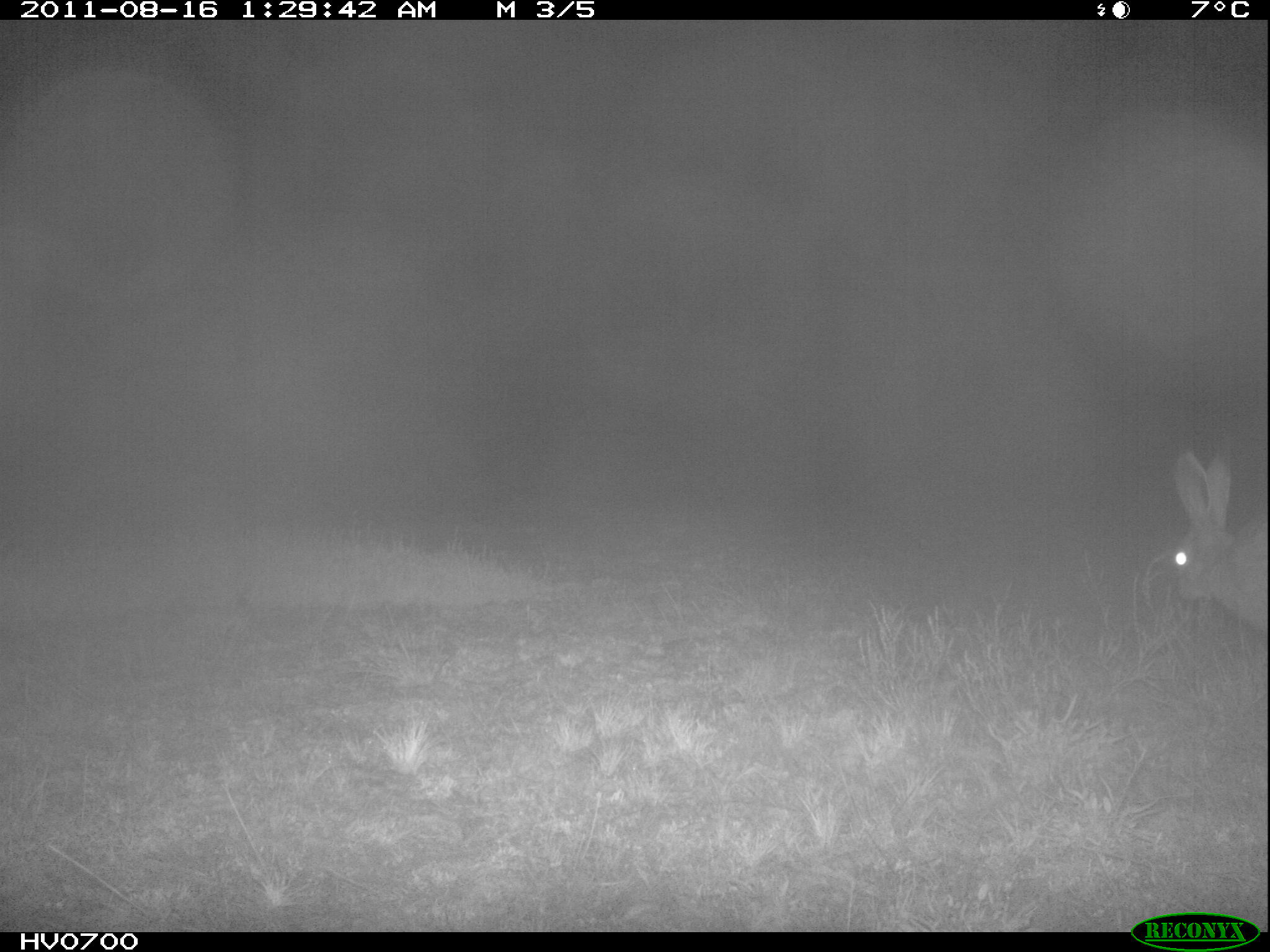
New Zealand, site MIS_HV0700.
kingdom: Animalia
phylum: Chordata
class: Mammalia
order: Lagomorpha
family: Leporidae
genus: Lepus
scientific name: Lepus europaeus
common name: brown hare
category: hare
Hare (brown hare) (Lepus europaeus).